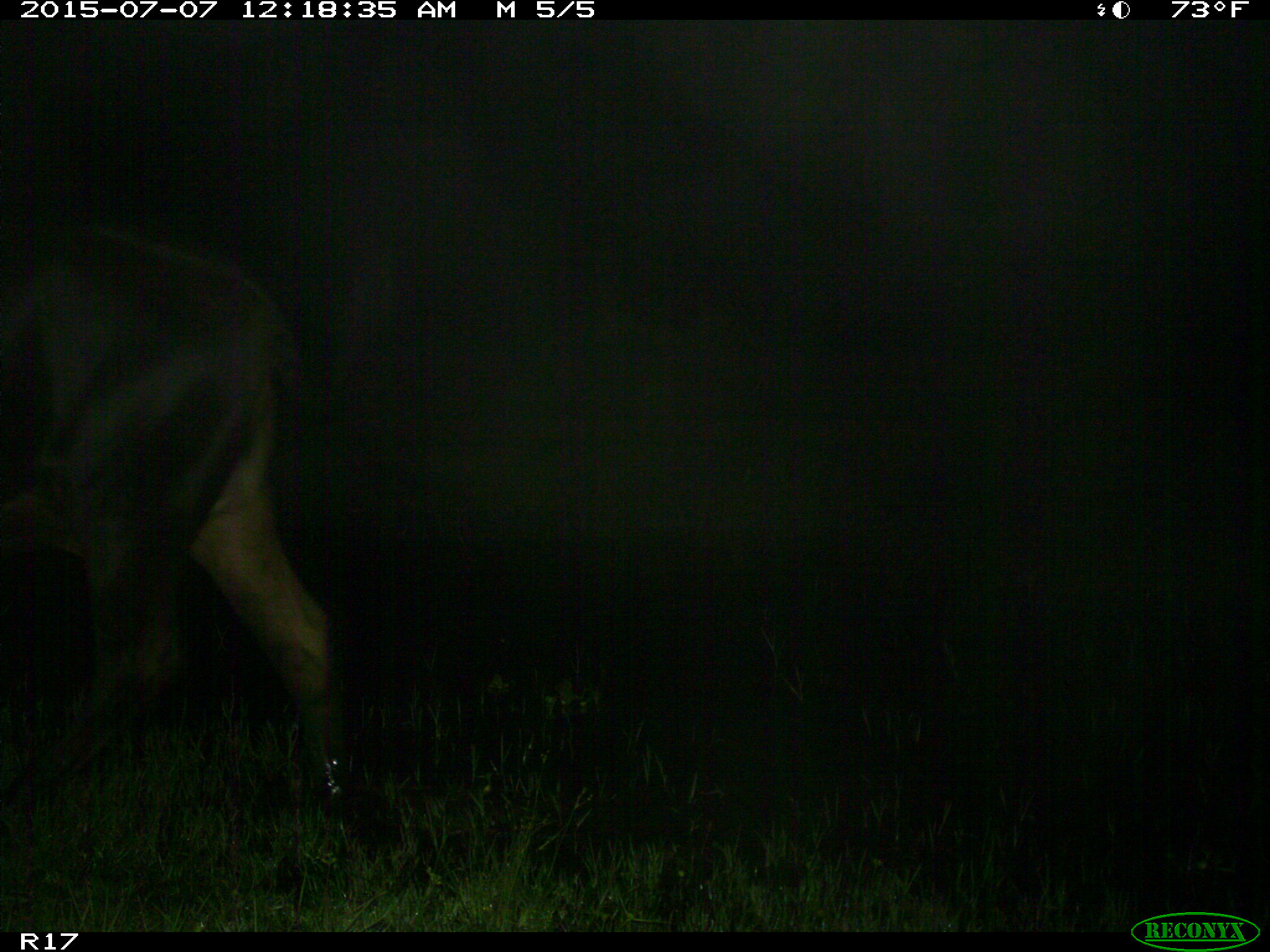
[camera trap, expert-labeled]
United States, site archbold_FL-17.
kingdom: Animalia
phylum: Chordata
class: Mammalia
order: Artiodactyla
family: Bovidae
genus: Bos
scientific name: Bos taurus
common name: domestic cow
Bos taurus (domestic cow).